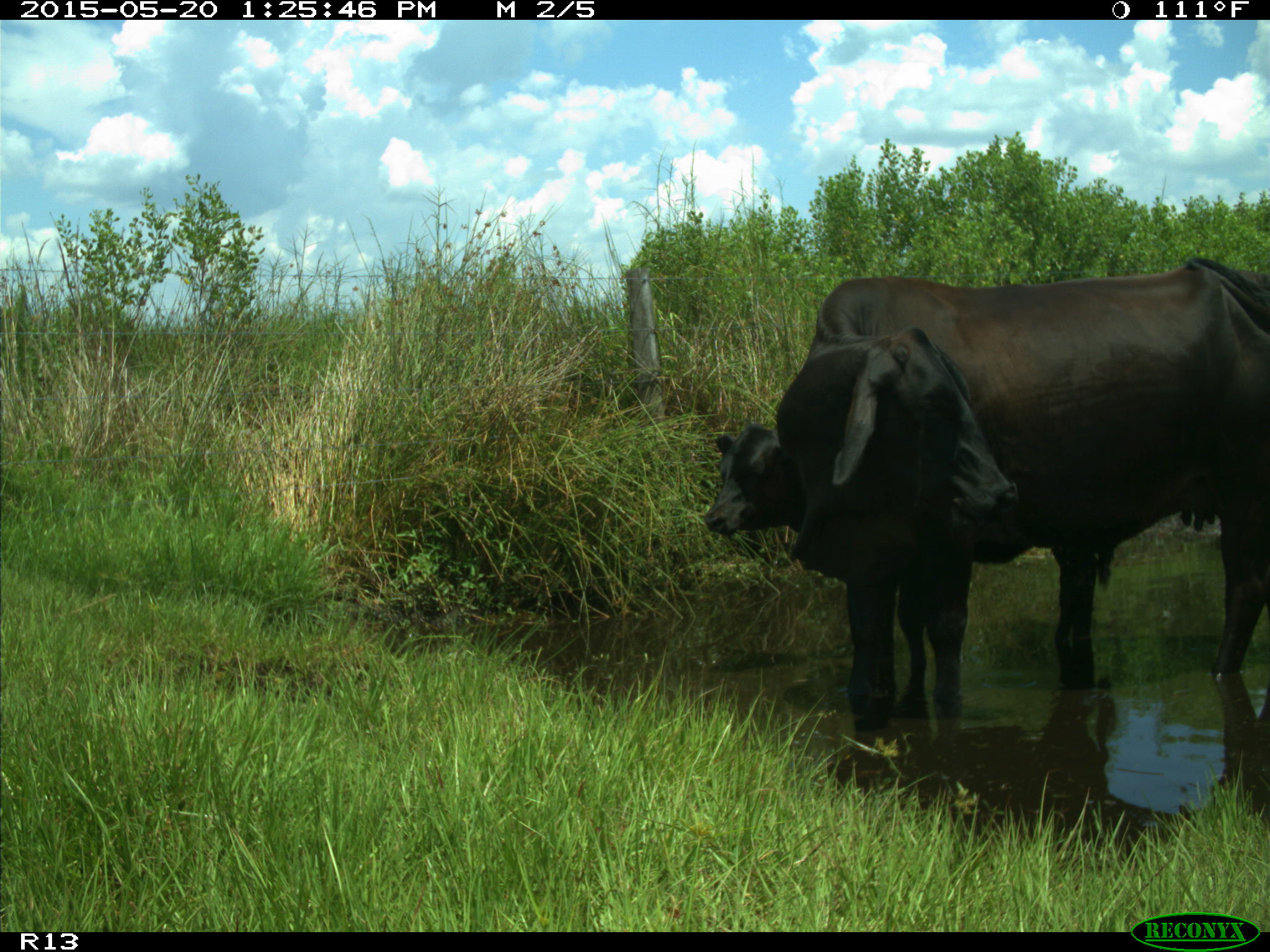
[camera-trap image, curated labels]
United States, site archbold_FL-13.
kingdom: Animalia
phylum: Chordata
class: Mammalia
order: Artiodactyla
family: Bovidae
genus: Bos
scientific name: Bos taurus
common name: domestic cow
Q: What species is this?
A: Bos taurus (domestic cow).